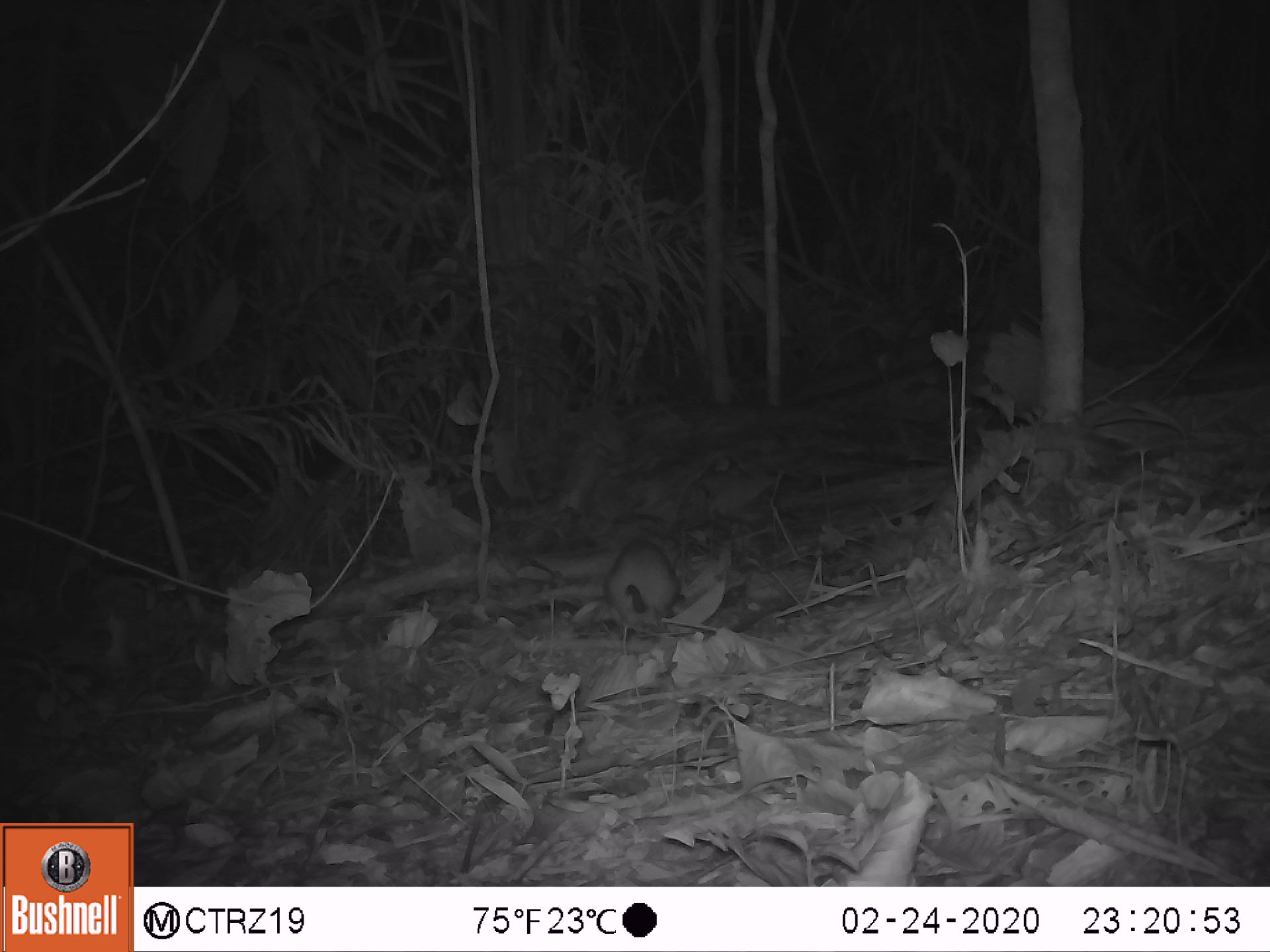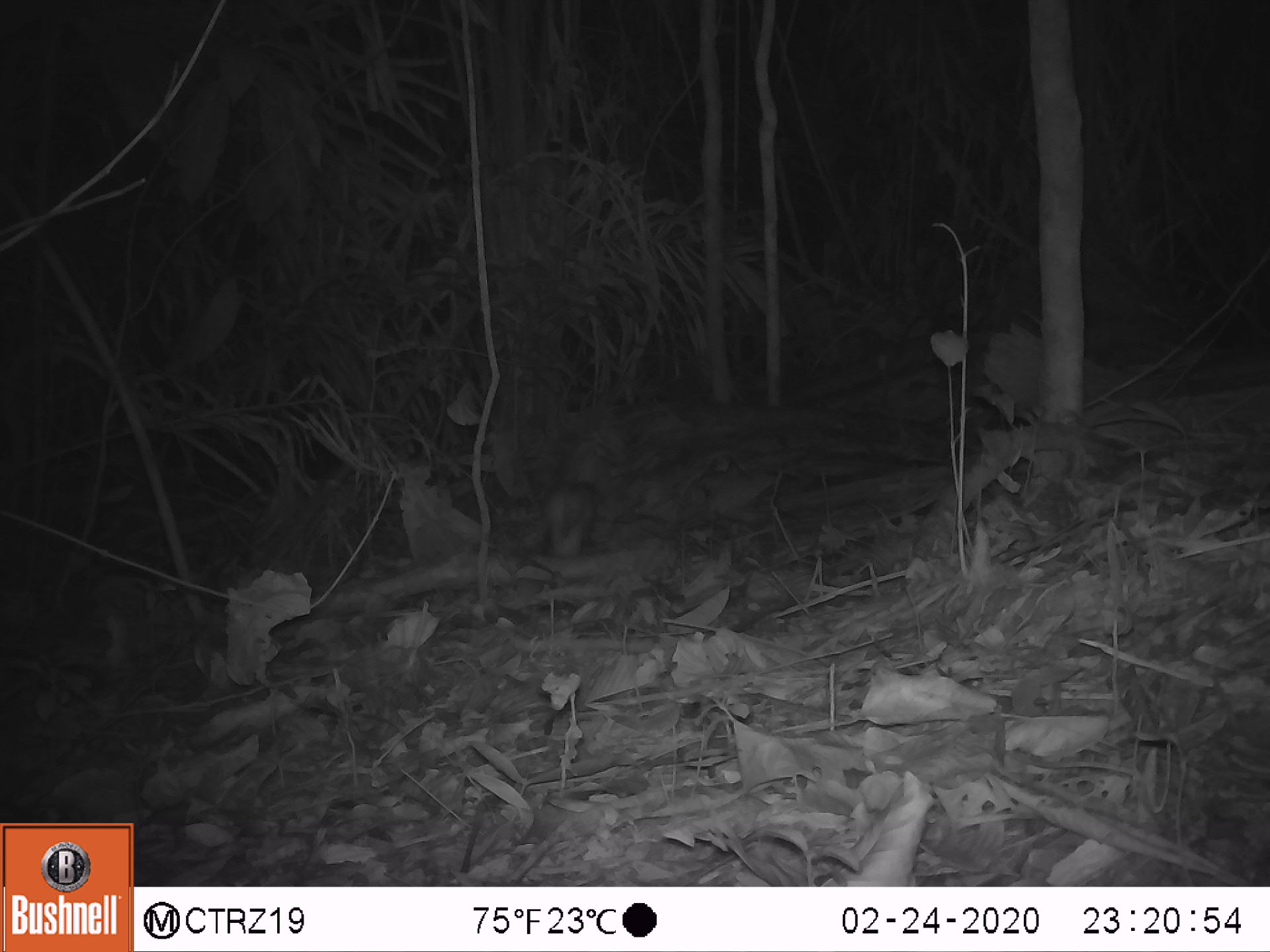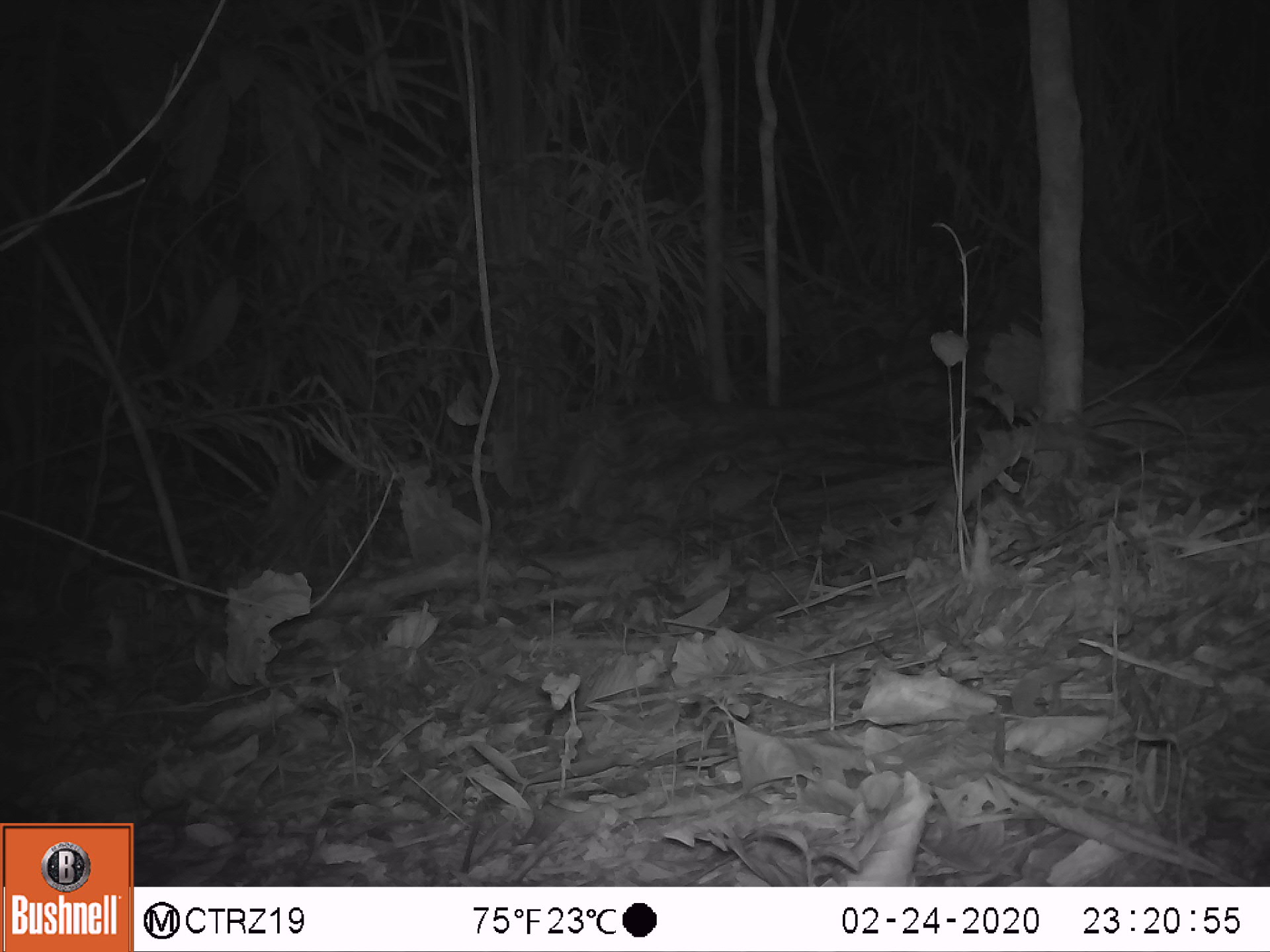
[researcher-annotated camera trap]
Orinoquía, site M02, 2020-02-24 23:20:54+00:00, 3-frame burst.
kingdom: Animalia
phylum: Chordata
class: Mammalia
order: Rodentia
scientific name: Rodentia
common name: rodent